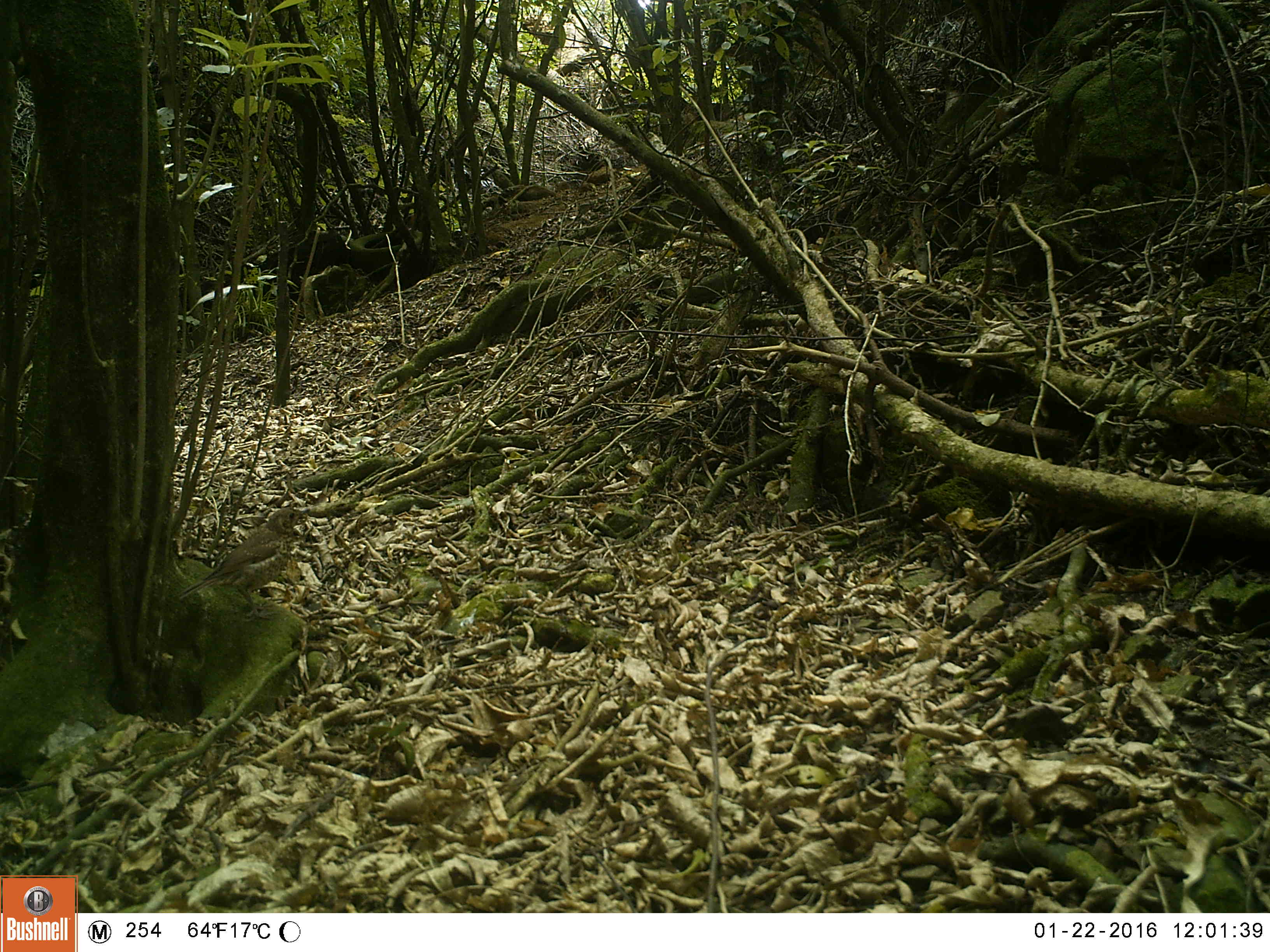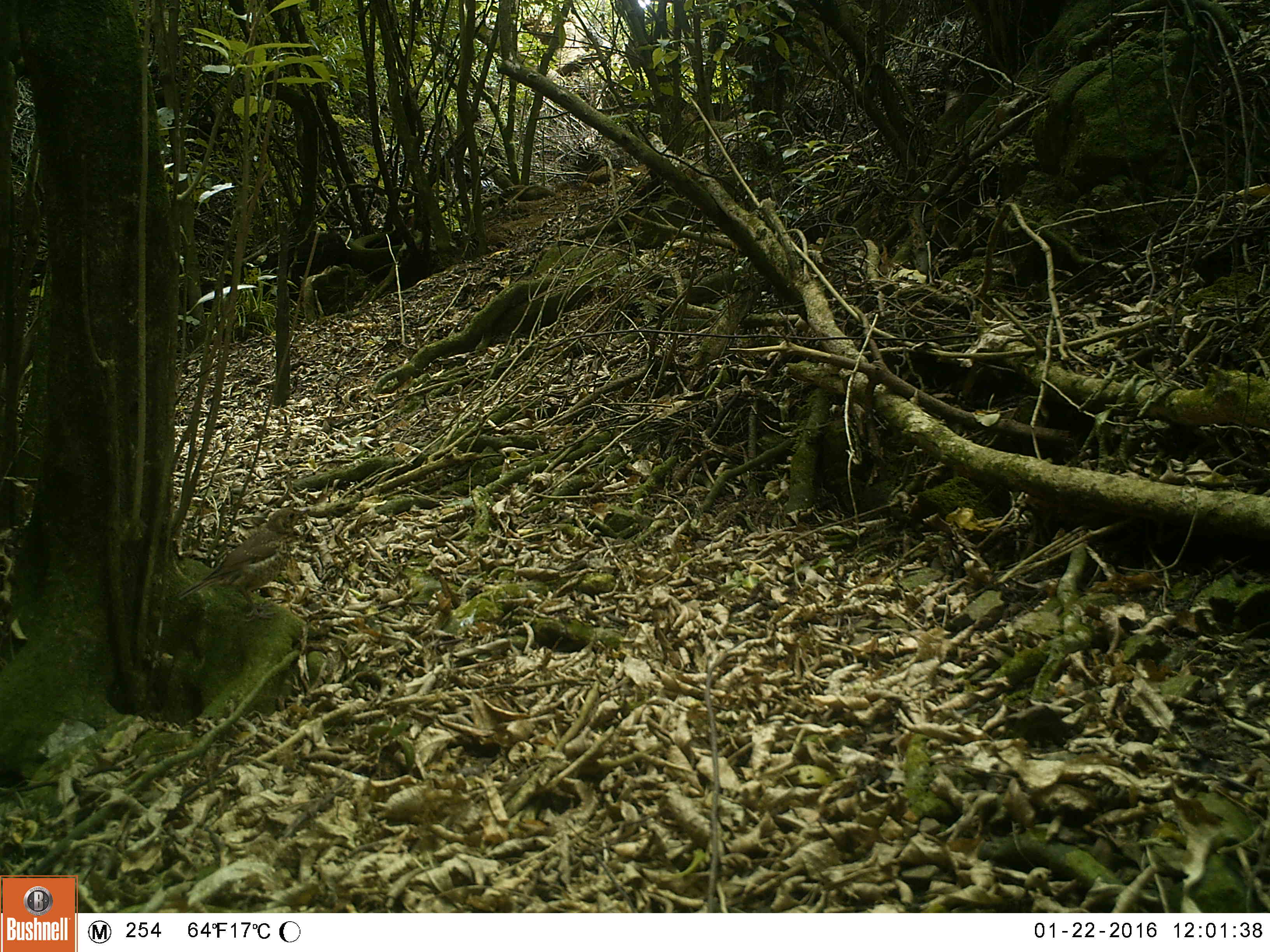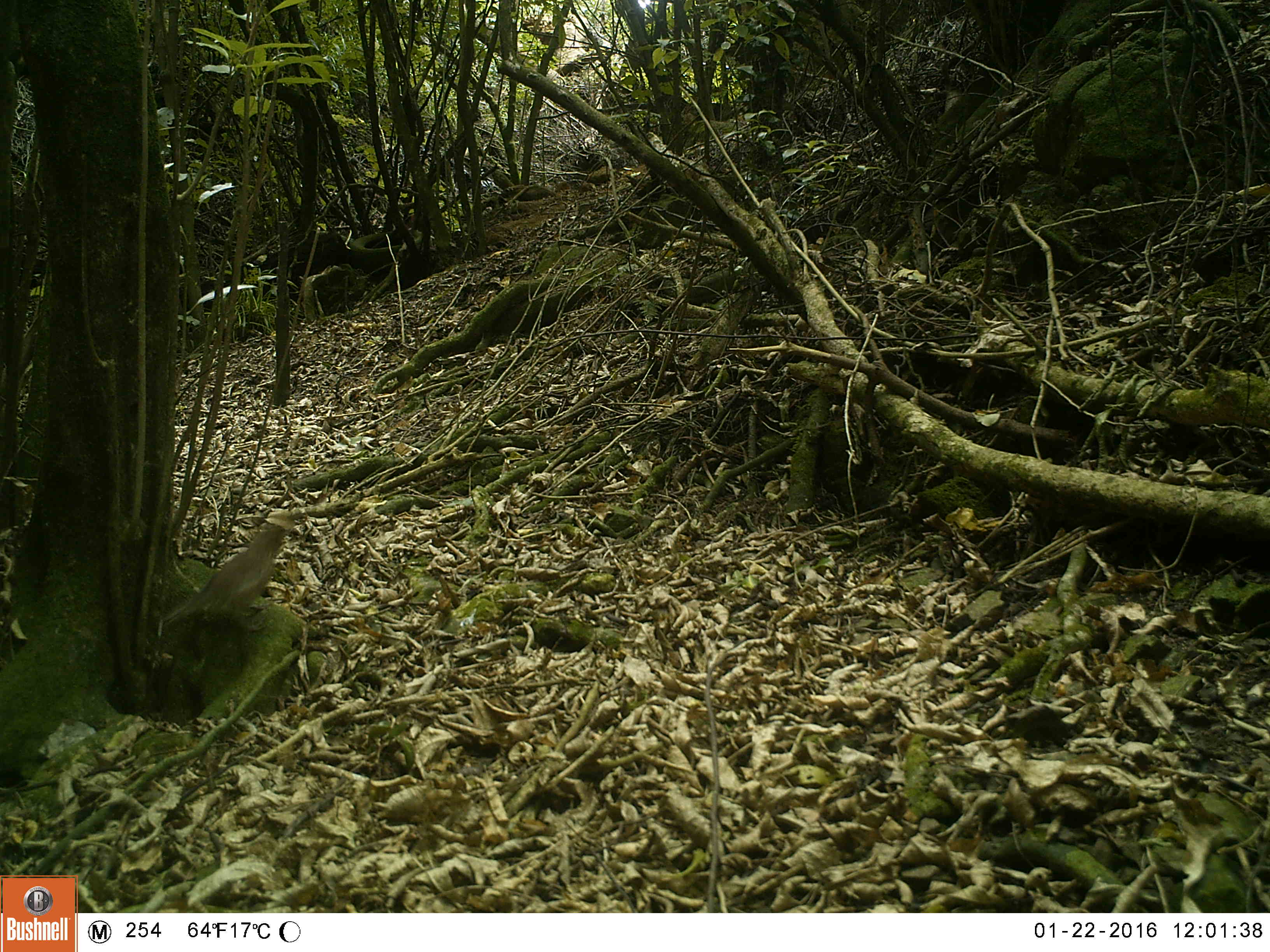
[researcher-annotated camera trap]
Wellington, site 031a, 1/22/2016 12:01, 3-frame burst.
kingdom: Animalia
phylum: Chordata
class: Aves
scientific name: Aves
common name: bird